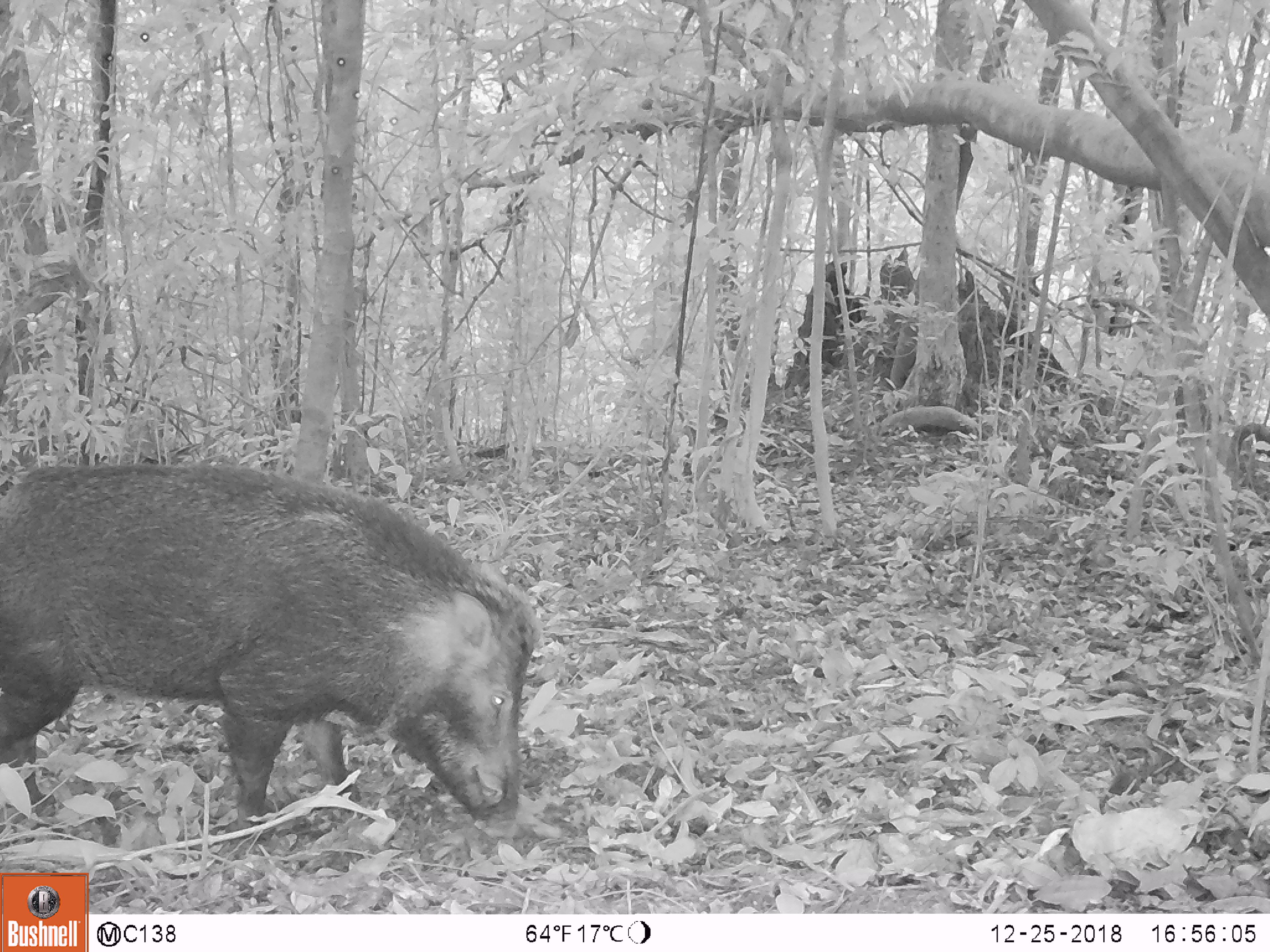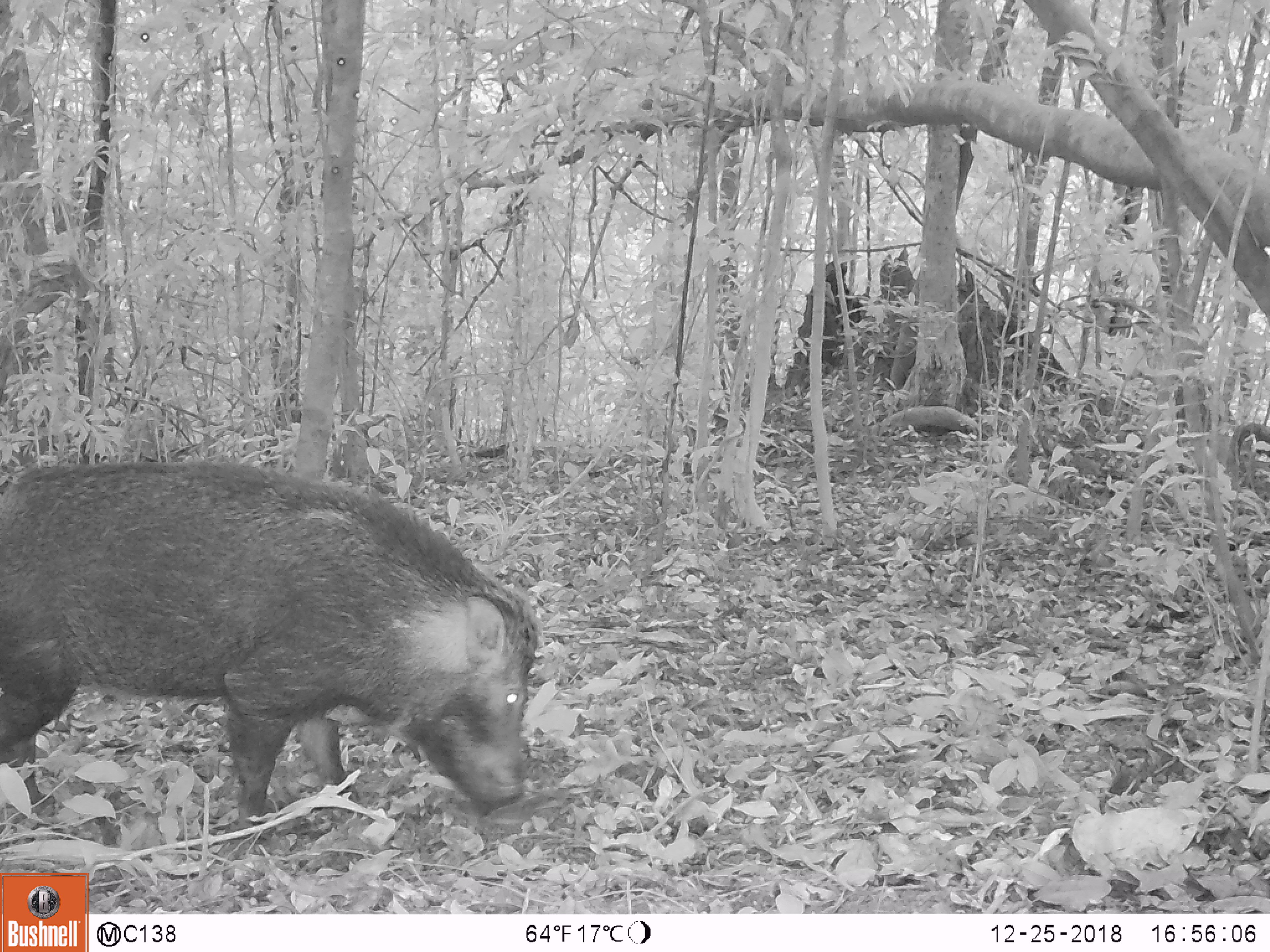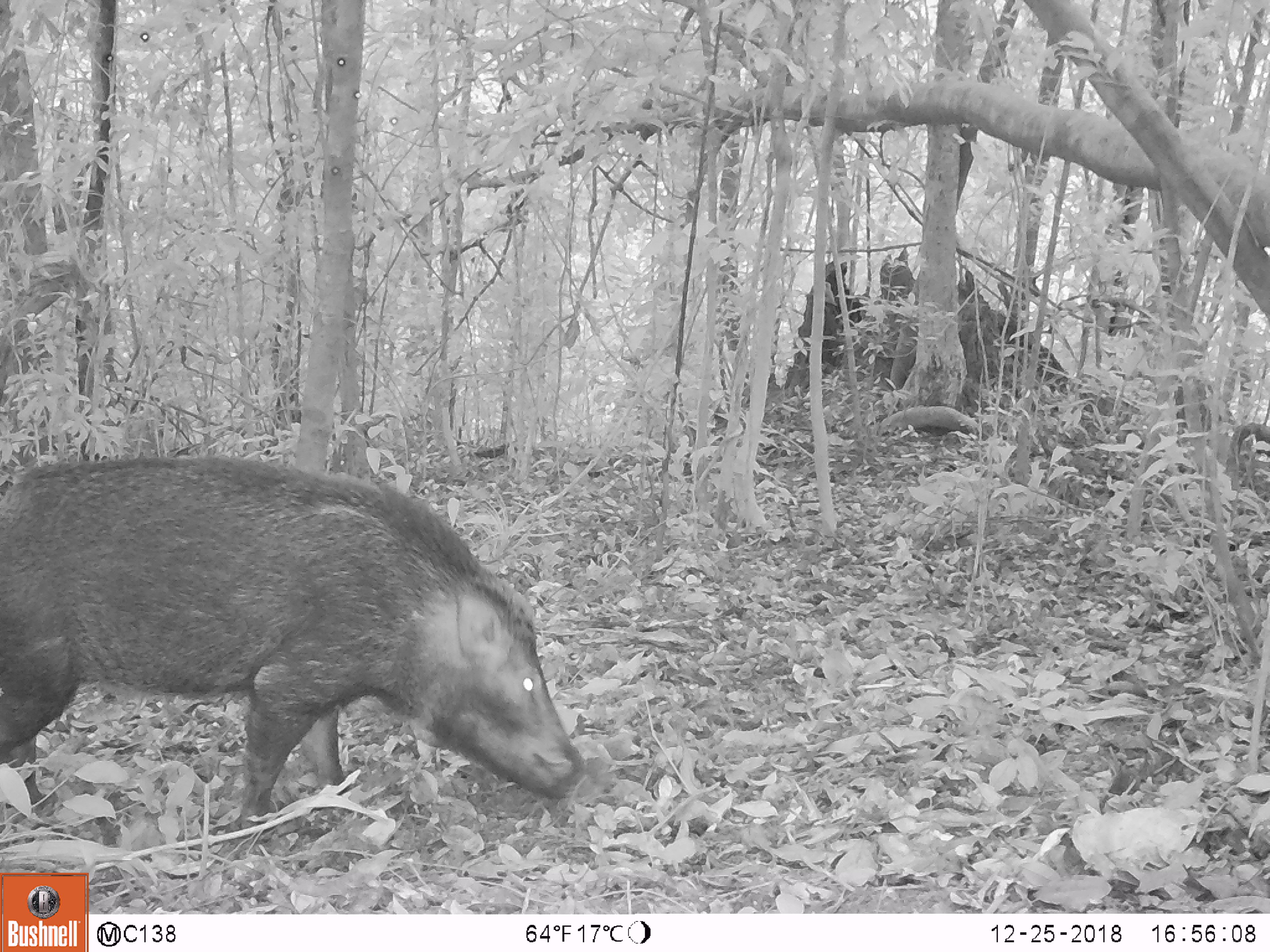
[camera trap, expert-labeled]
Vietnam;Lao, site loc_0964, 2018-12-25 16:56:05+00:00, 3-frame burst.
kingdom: Animalia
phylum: Chordata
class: Mammalia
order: Artiodactyla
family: Suidae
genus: Sus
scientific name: Sus scrofa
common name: eurasian wild pig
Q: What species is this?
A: Eurasian wild pig (Sus scrofa).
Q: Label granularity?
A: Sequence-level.